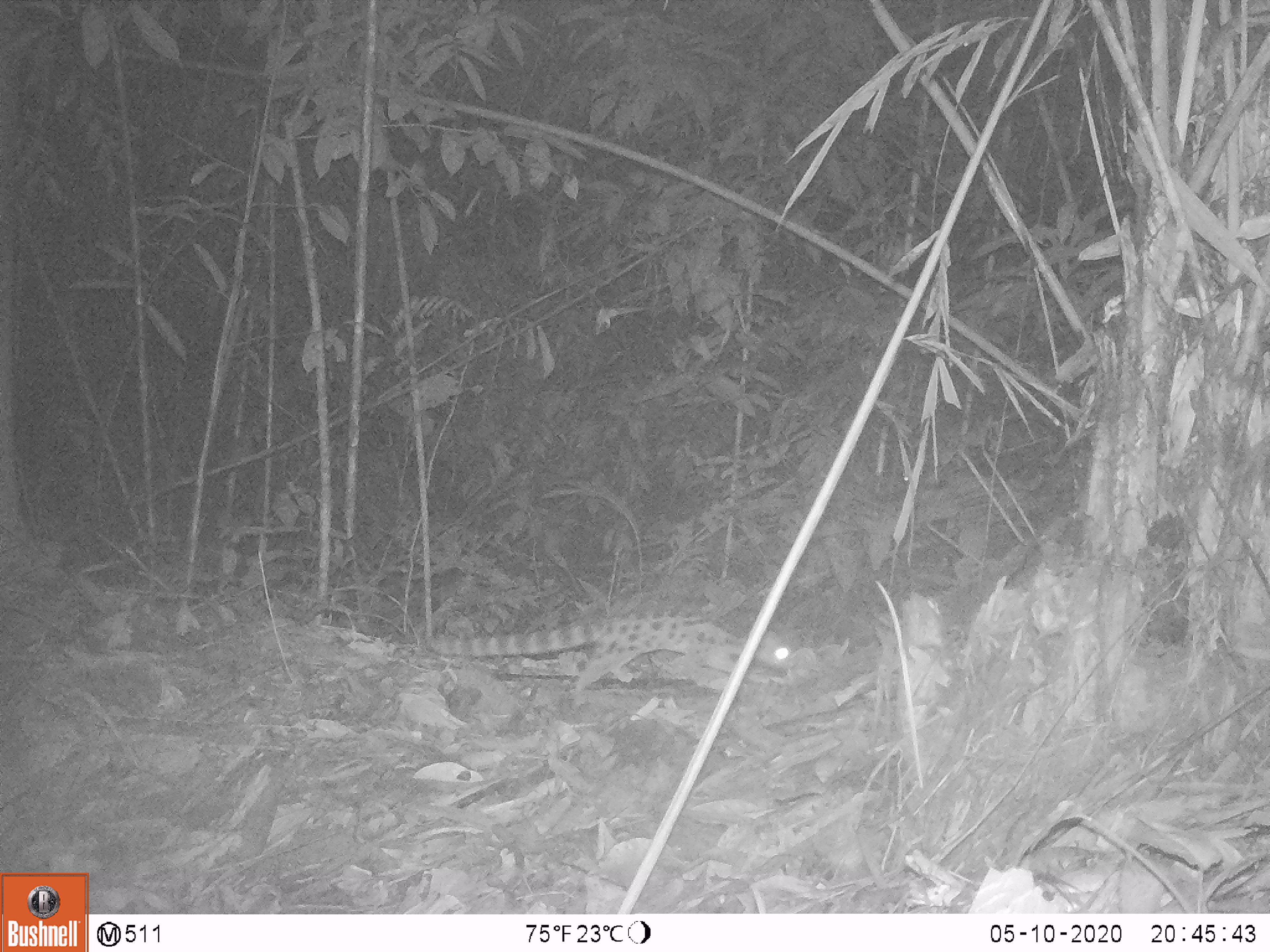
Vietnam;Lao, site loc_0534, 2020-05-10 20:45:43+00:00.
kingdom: Animalia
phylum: Chordata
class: Mammalia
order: Carnivora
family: Prionodontidae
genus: Prionodon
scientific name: Prionodon pardicolor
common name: spotted linsang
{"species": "spotted linsang (Prionodon pardicolor)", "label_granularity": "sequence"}